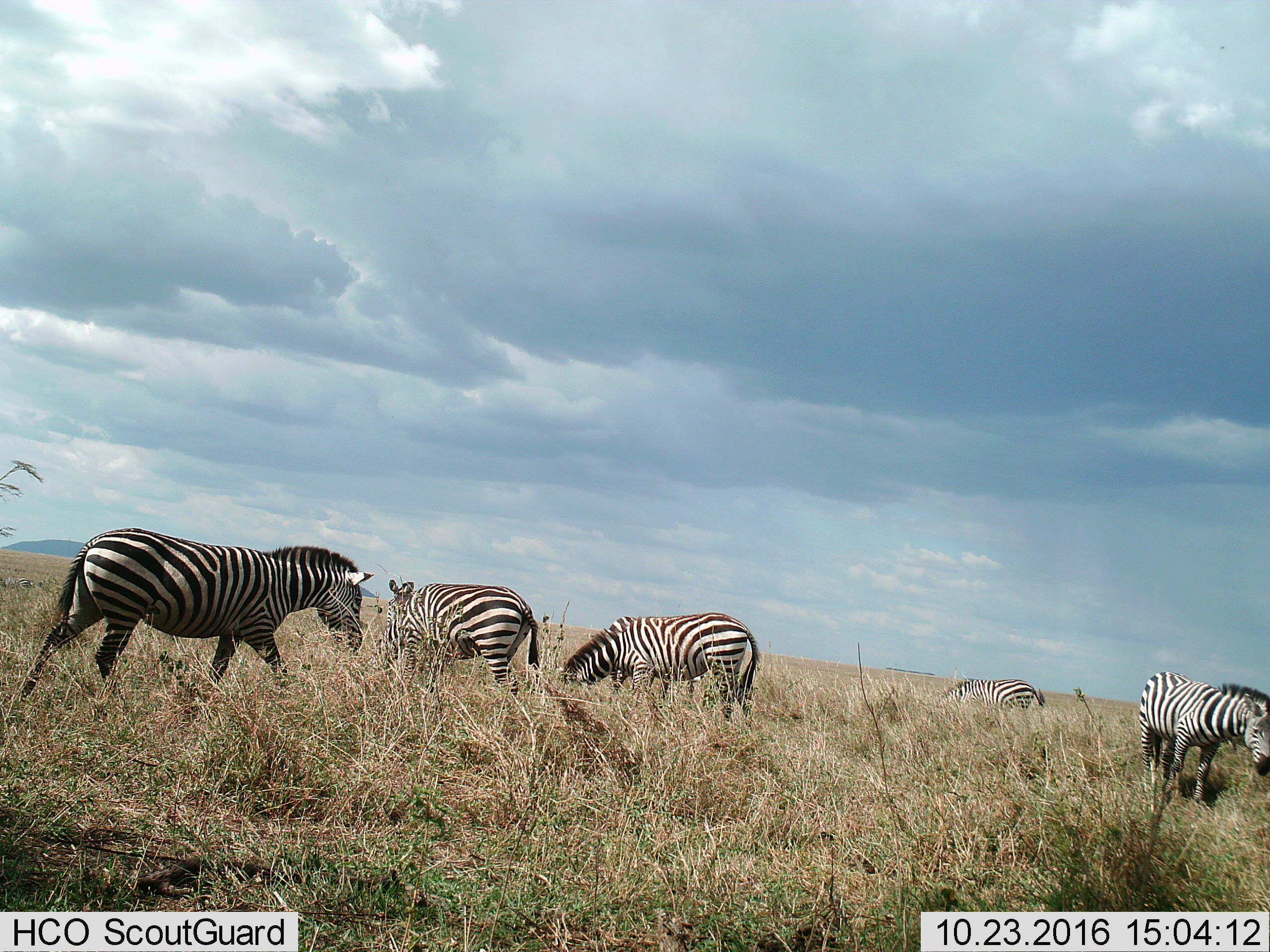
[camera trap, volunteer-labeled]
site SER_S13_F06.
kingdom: Animalia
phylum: Chordata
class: Mammalia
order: Perissodactyla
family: Equidae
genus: Equus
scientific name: Equus quagga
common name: plains zebra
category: zebraplains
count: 5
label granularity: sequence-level